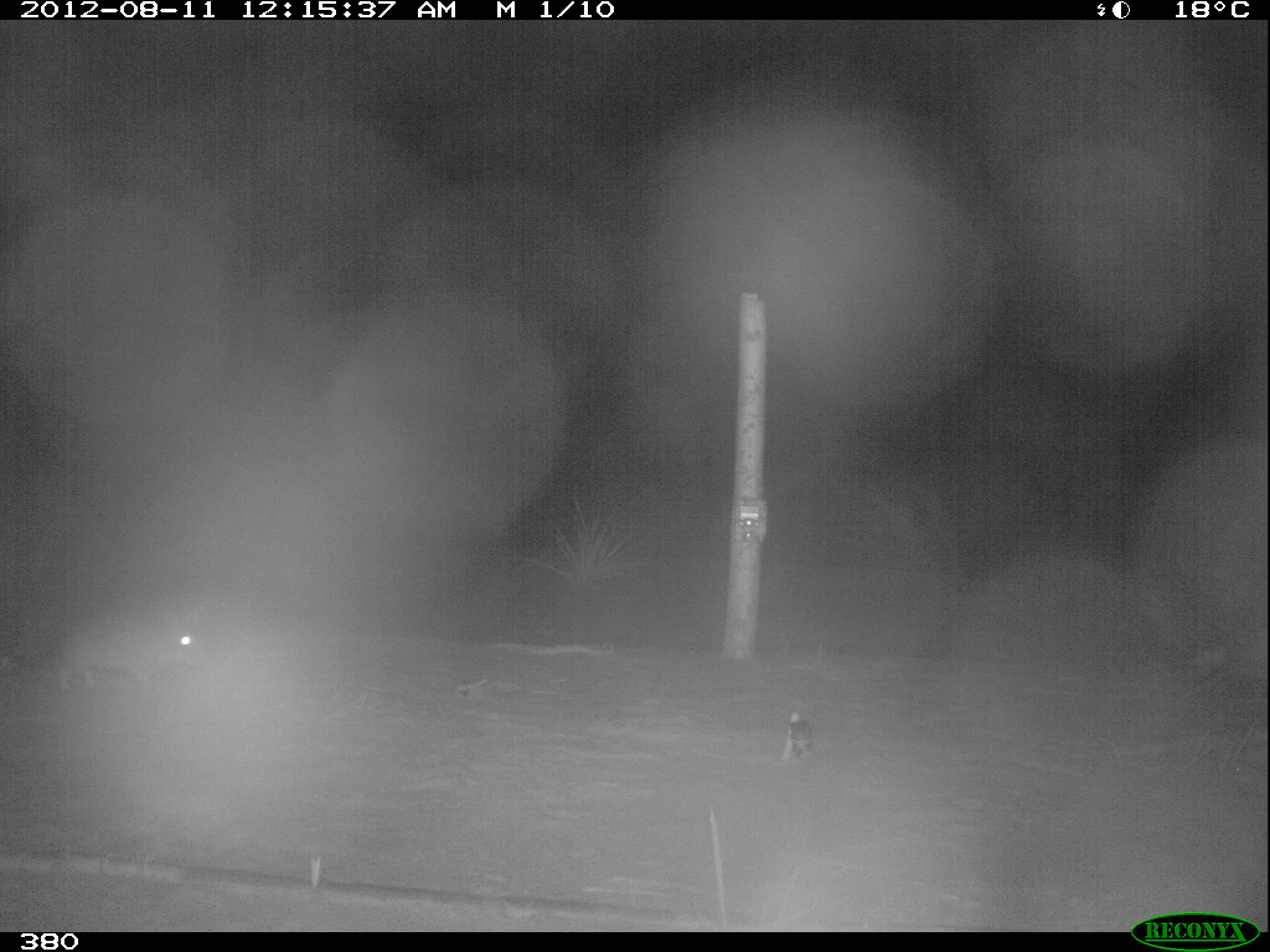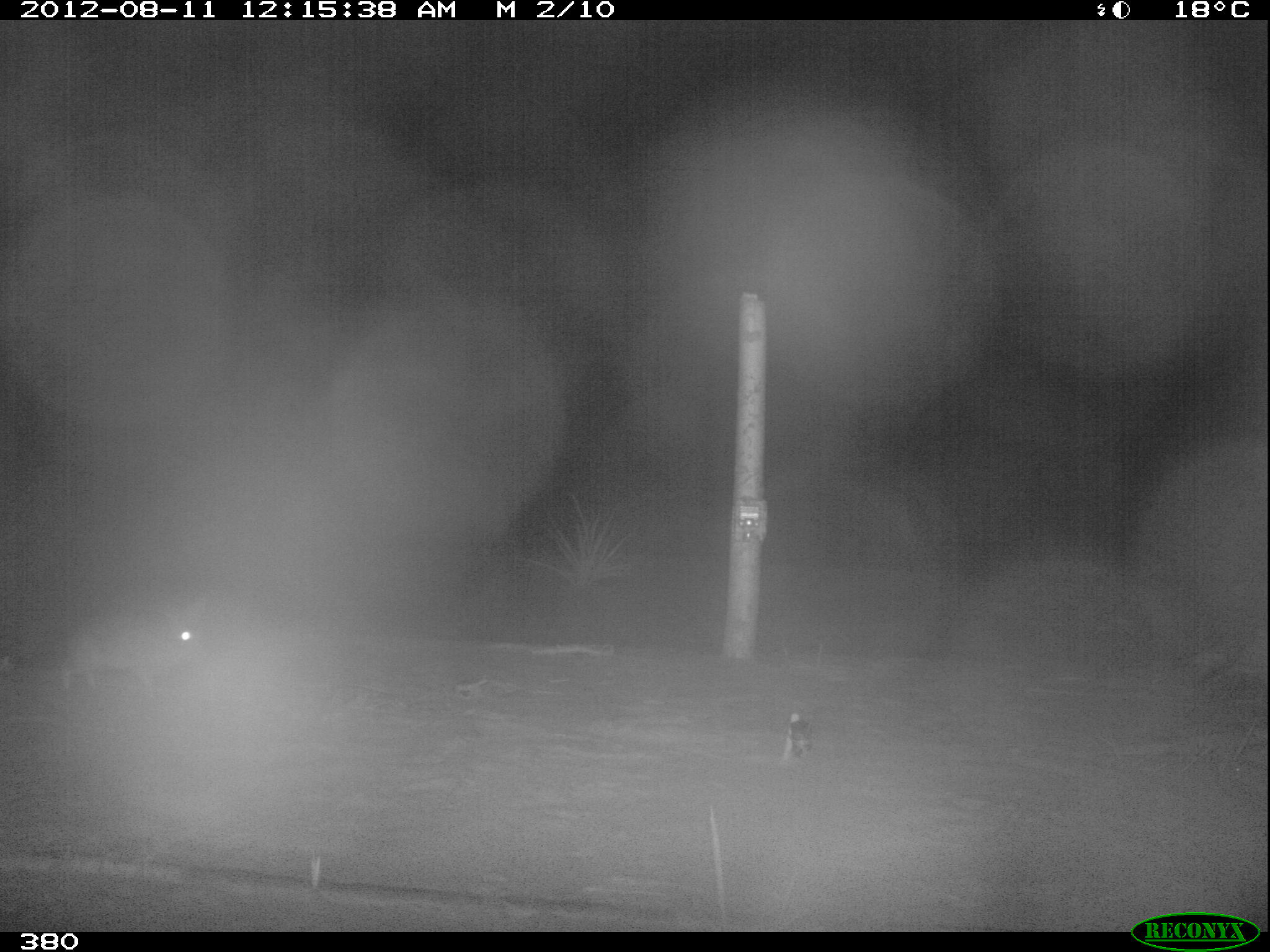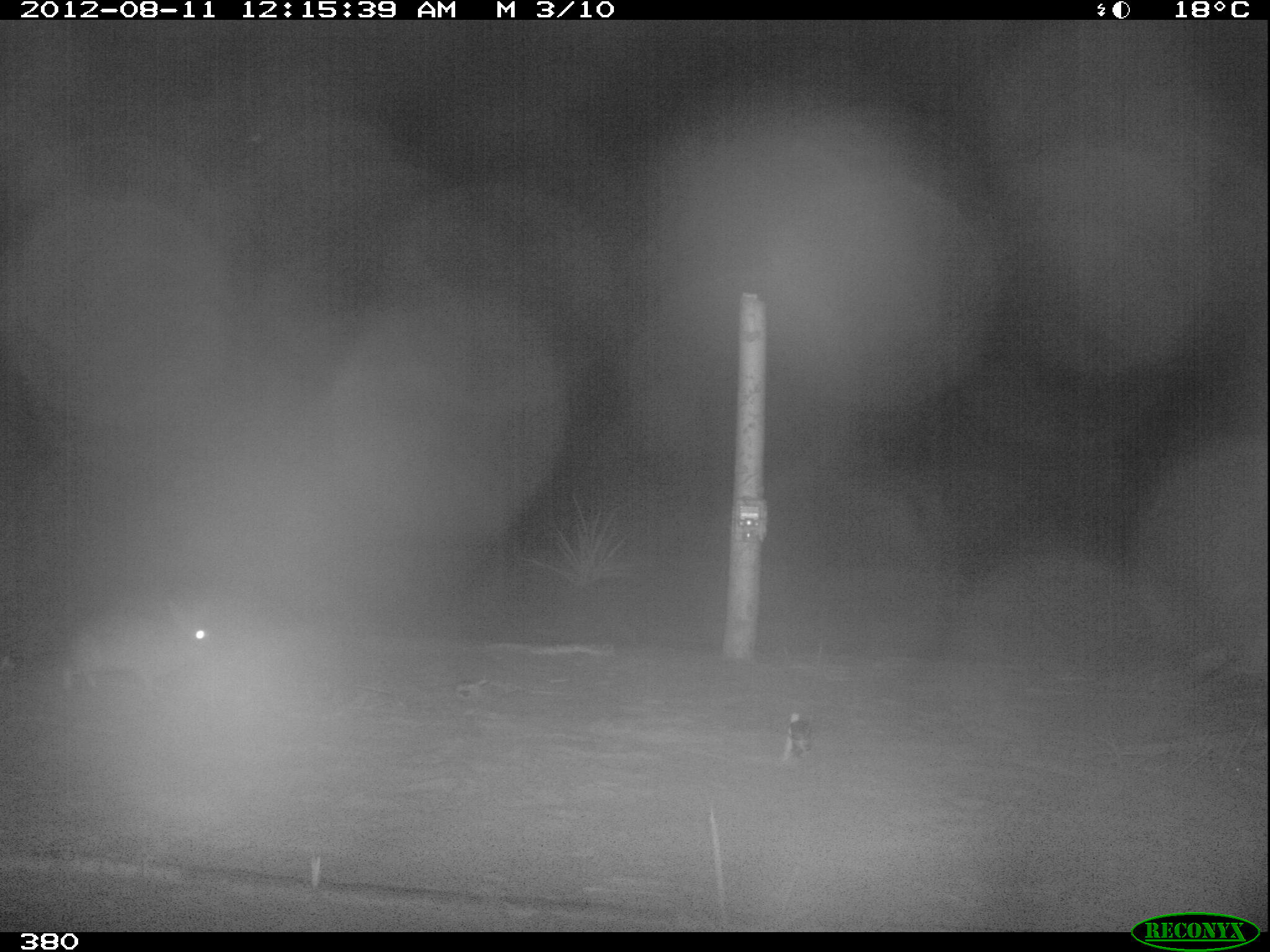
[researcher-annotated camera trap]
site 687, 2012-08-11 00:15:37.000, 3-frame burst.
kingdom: Animalia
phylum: Chordata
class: Mammalia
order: Lagomorpha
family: Leporidae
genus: Sylvilagus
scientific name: Sylvilagus brasiliensis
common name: tapeti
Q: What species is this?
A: Sylvilagus brasiliensis (tapeti).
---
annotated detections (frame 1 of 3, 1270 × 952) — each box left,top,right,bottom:
sylvilagus brasiliensis: 50,598,211,693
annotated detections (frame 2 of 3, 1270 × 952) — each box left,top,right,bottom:
sylvilagus brasiliensis: 55,592,212,700